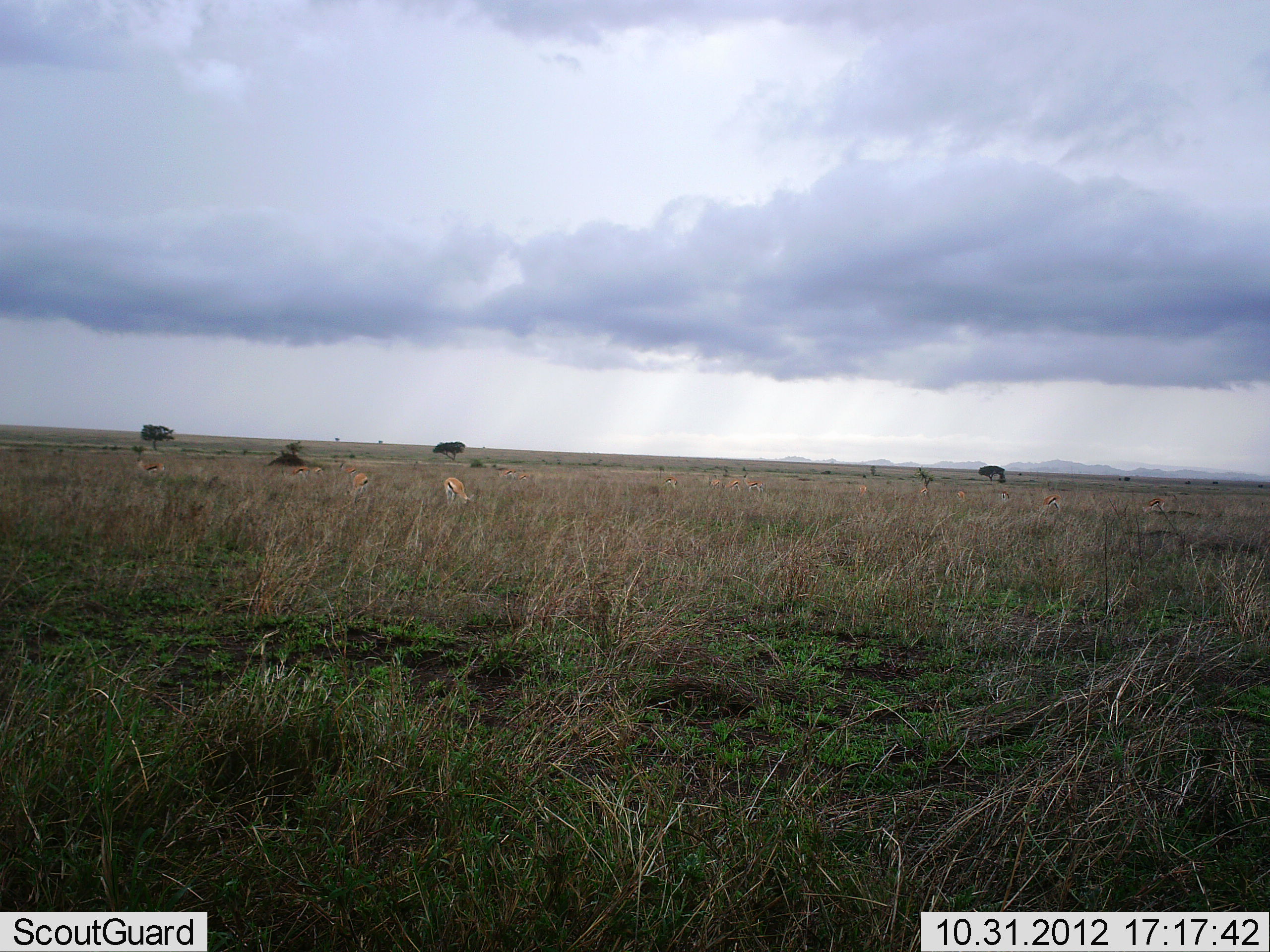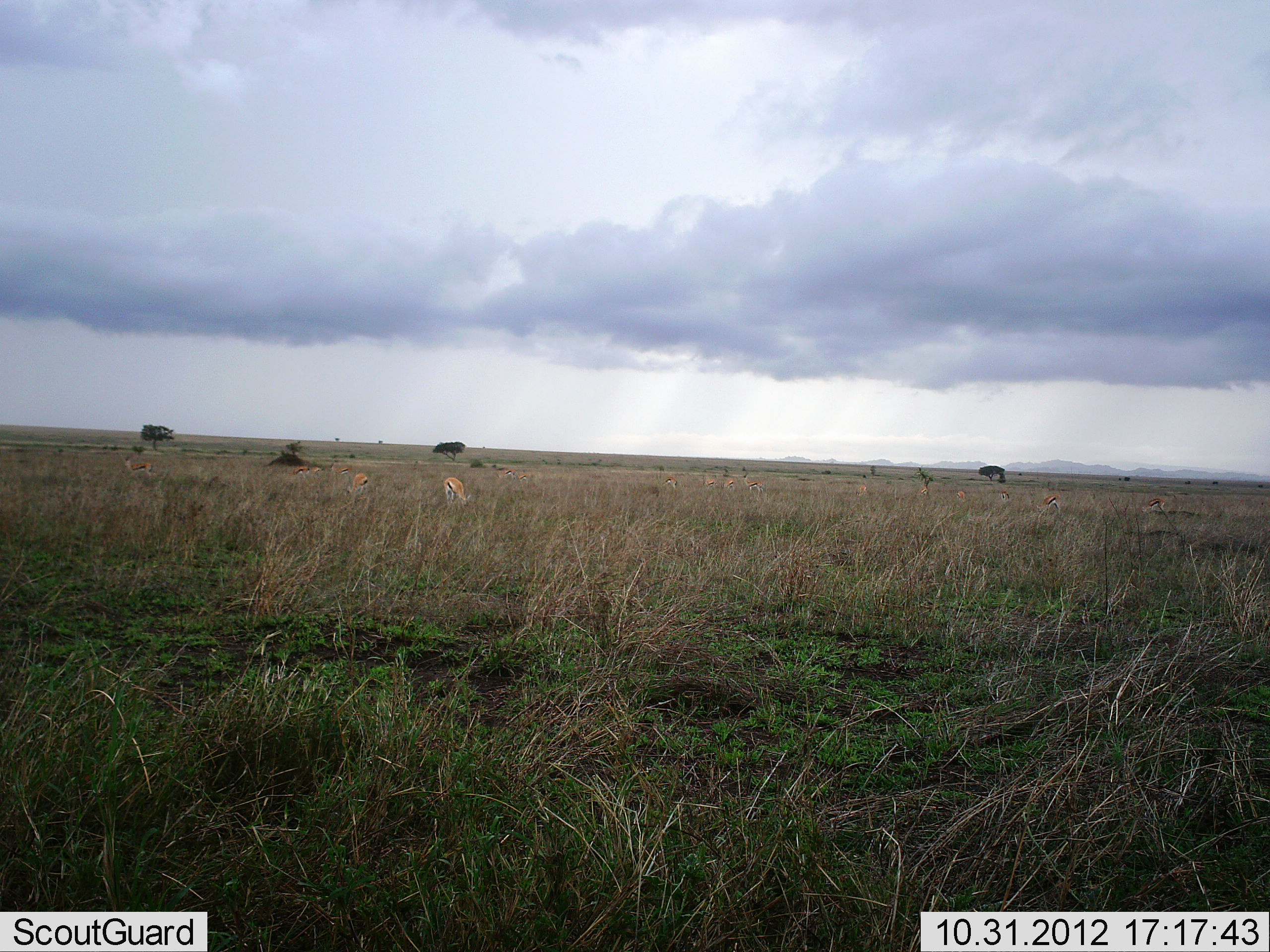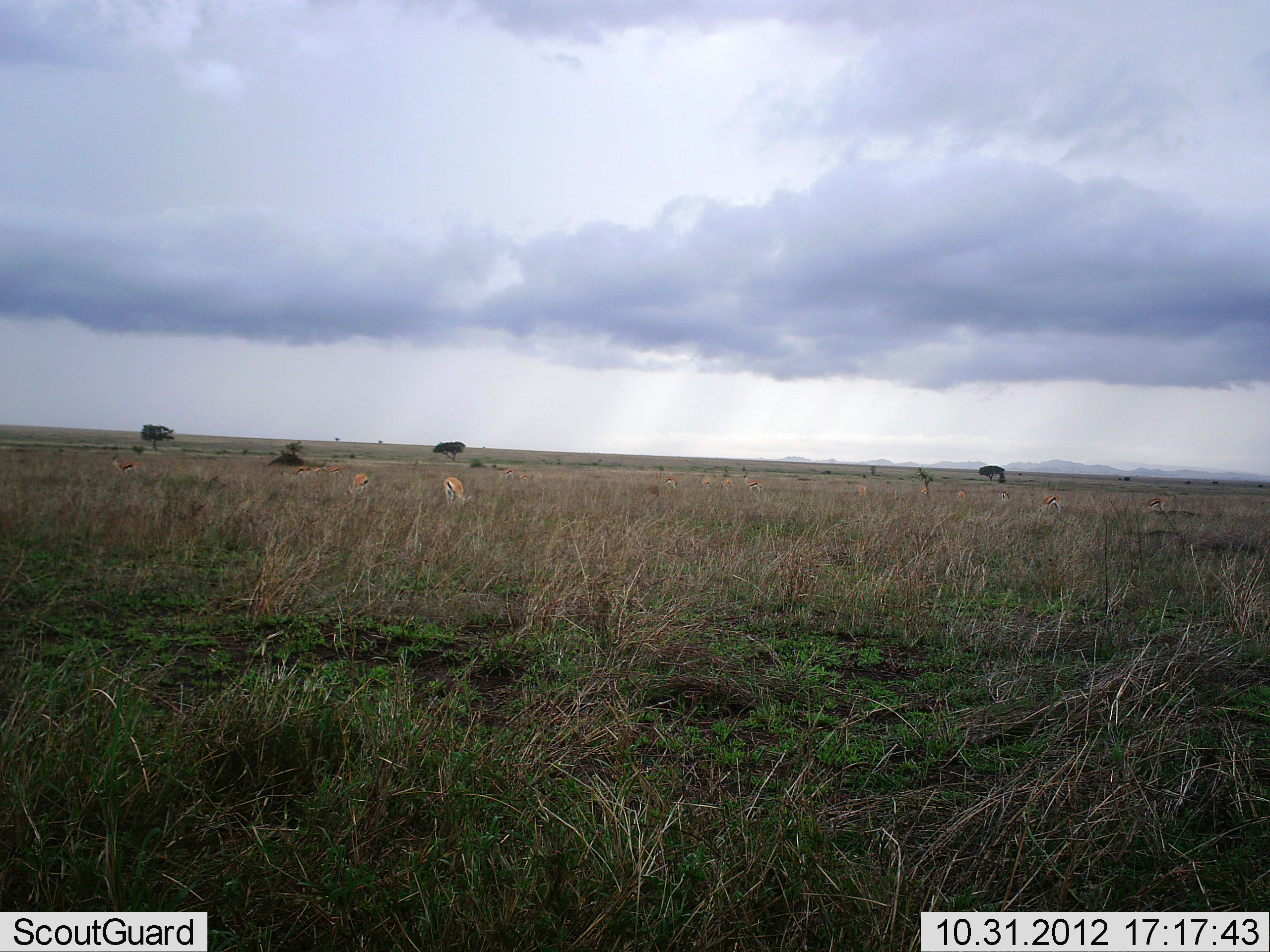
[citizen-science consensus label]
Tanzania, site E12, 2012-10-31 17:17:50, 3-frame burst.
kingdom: Animalia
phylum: Chordata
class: Mammalia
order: Artiodactyla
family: Bovidae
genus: Eudorcas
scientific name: Eudorcas thomsonii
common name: thomson's gazelle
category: gazellethomsons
Gazellethomsons (thomson's gazelle) (Eudorcas thomsonii), count 6. Behavior (volunteer vote fractions): standing 60%, resting 0%, moving 50%, interacting 0%. Young present (vote fraction): 0%. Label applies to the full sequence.